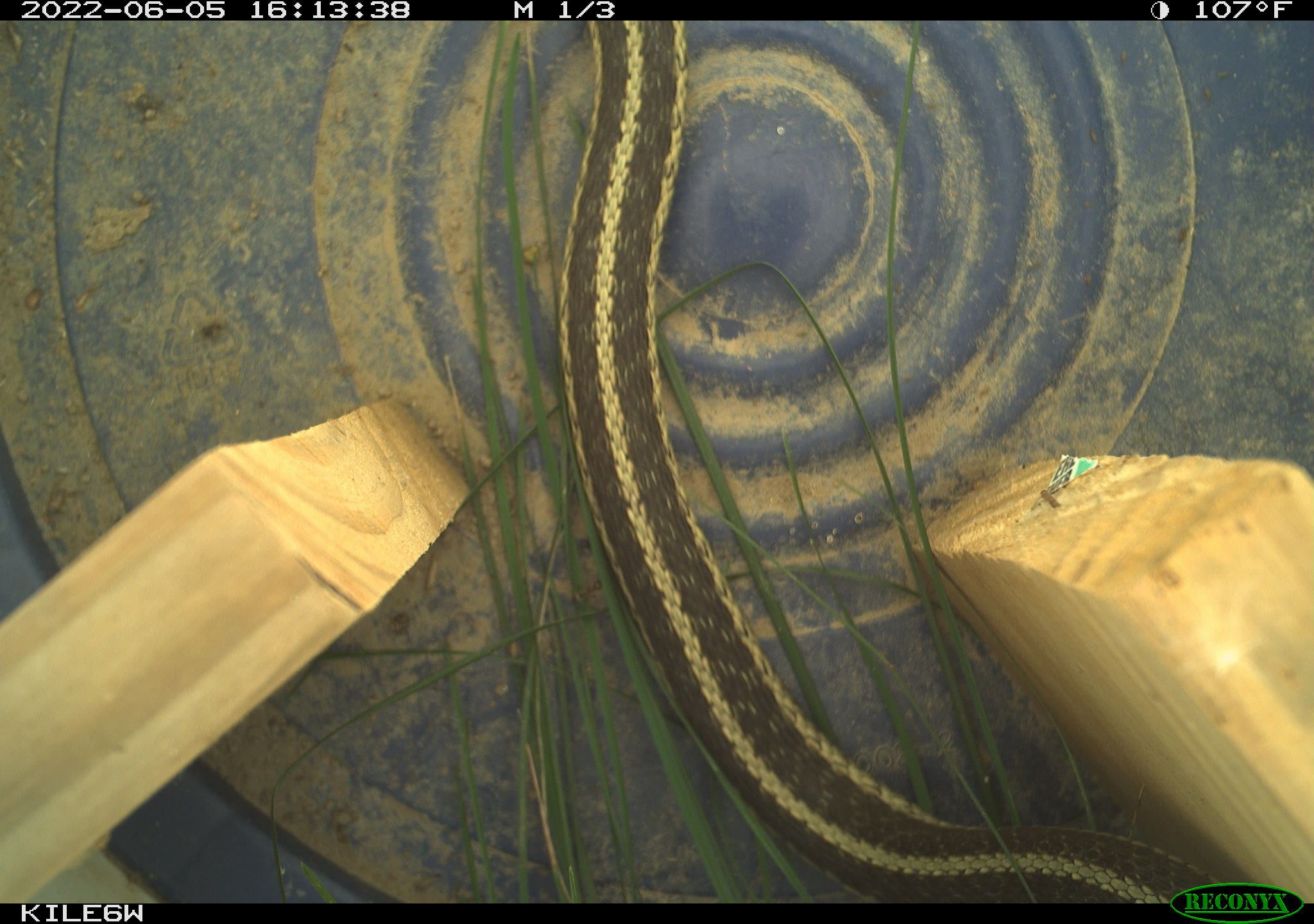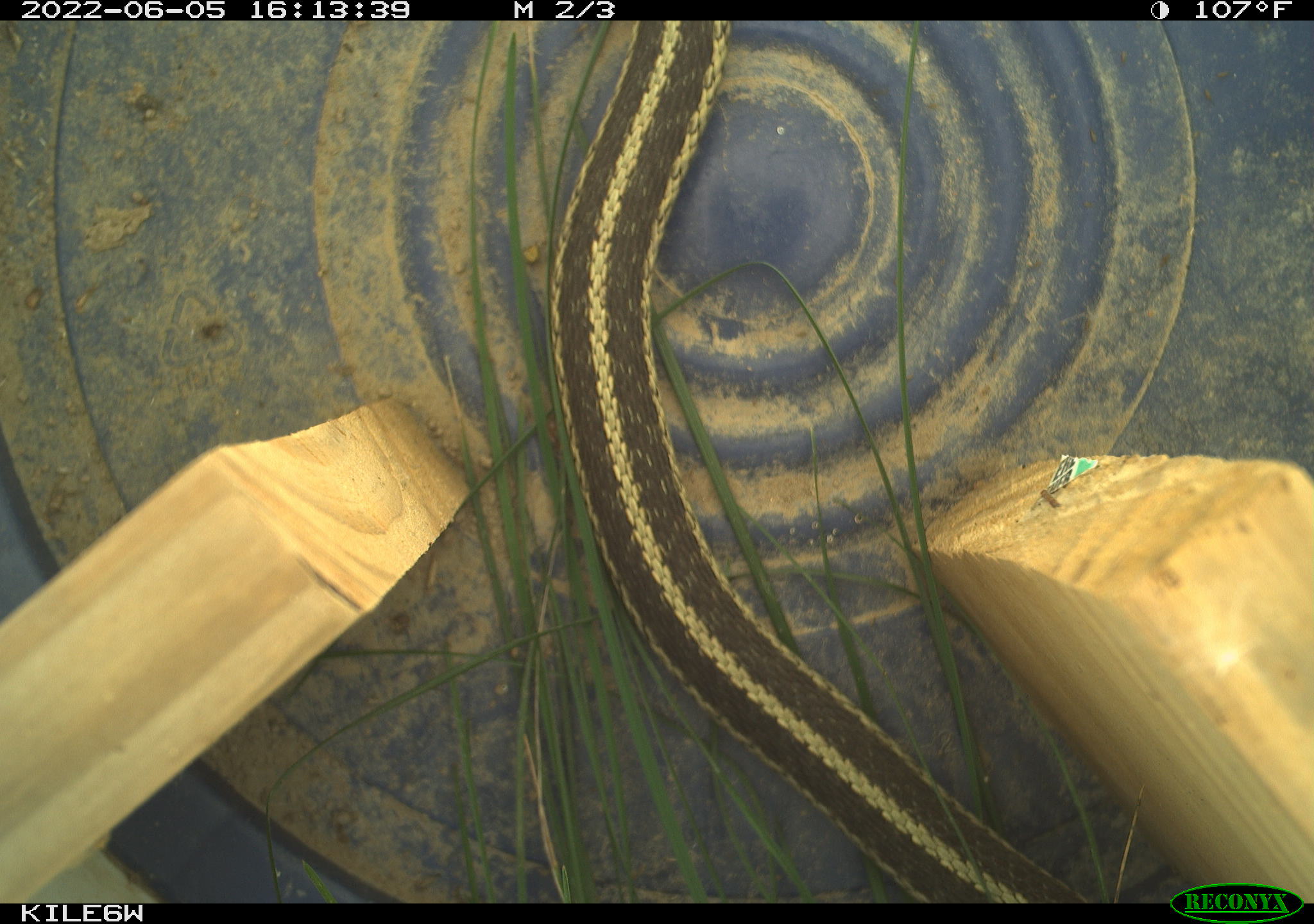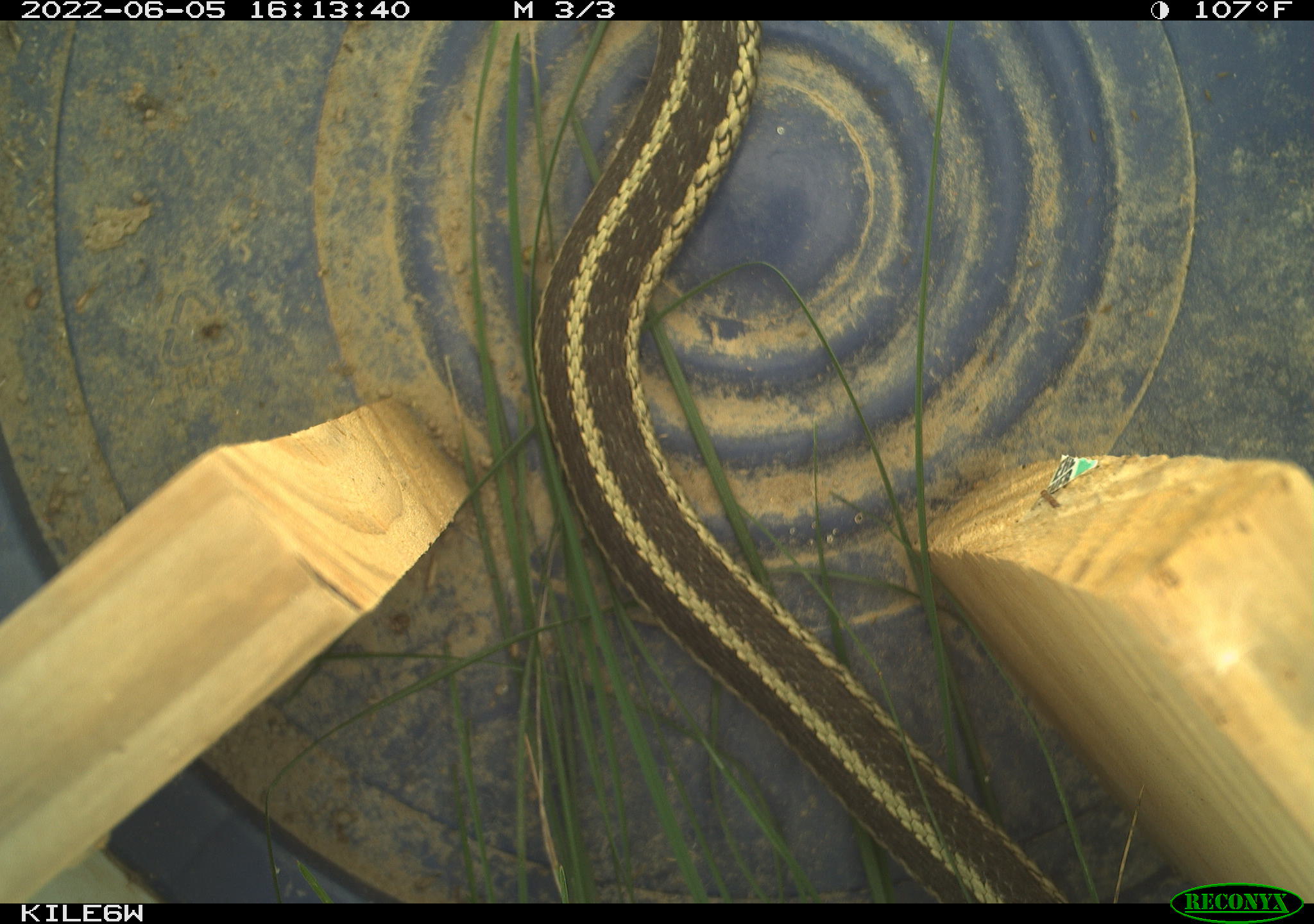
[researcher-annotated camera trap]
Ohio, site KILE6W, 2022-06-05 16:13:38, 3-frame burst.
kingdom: Animalia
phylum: Chordata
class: Reptilia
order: Squamata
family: Colubridae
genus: Thamnophis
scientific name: Thamnophis sirtalis sirtalis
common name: eastern gartersnake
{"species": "eastern gartersnake (Thamnophis sirtalis sirtalis)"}